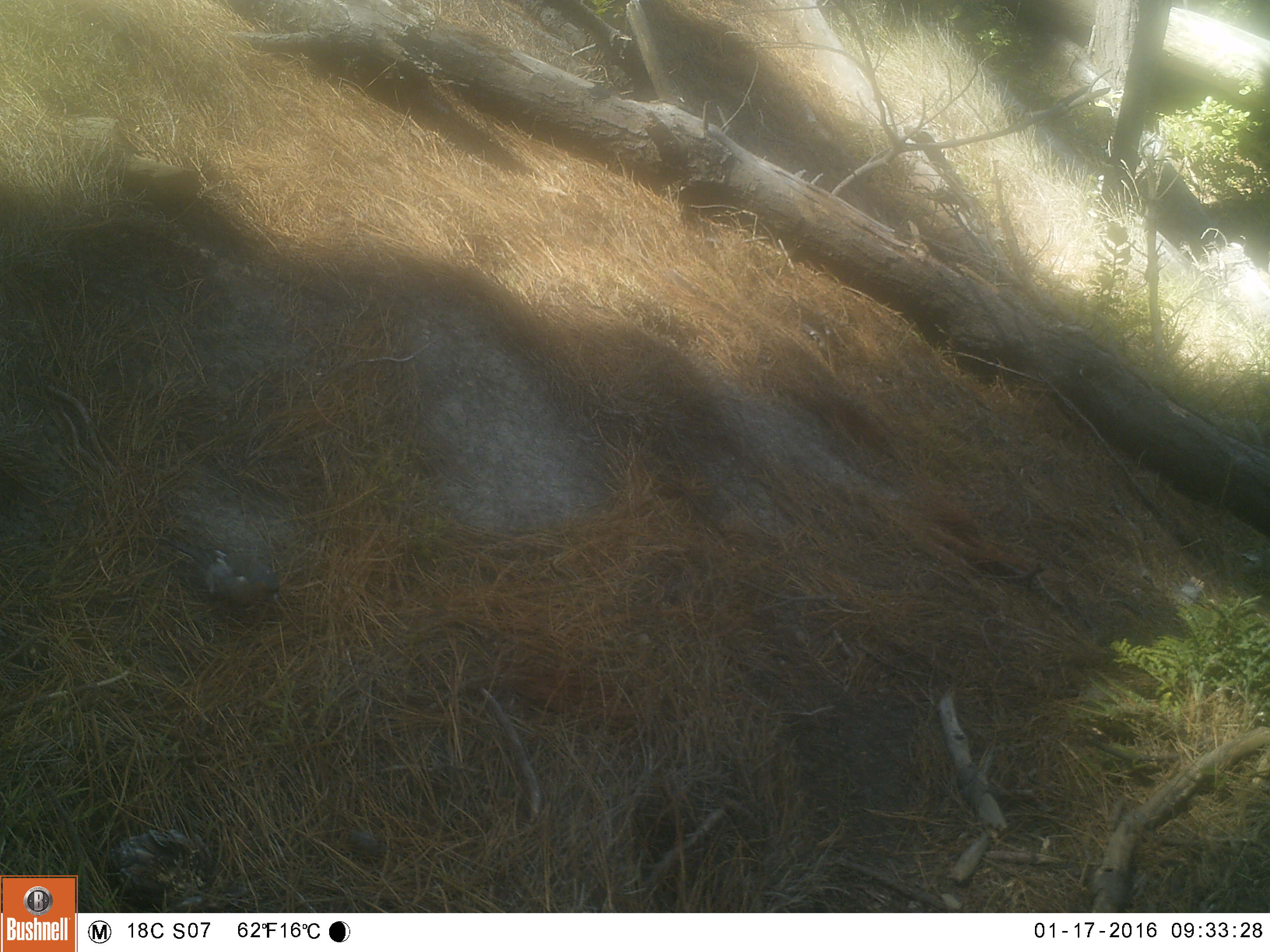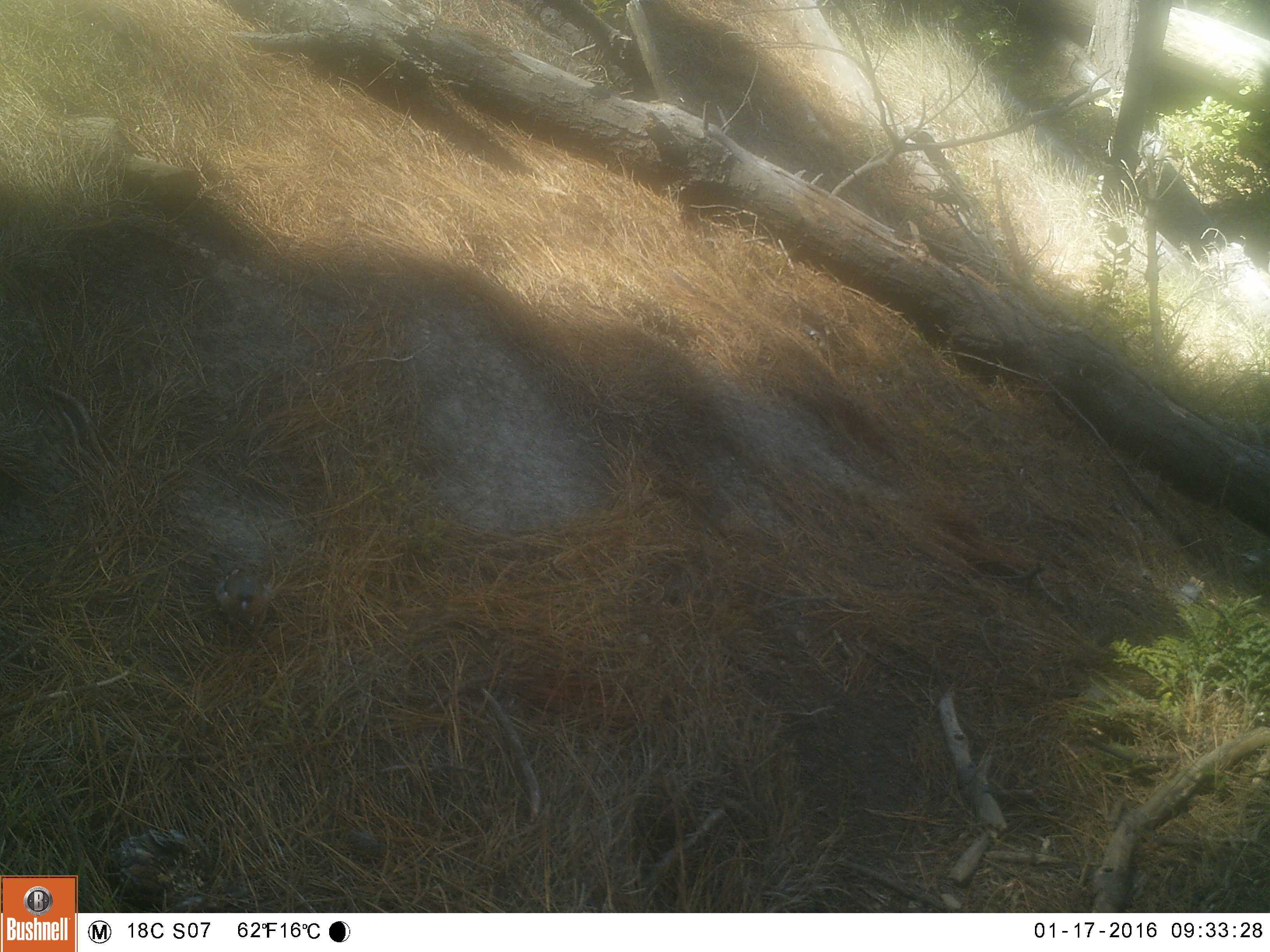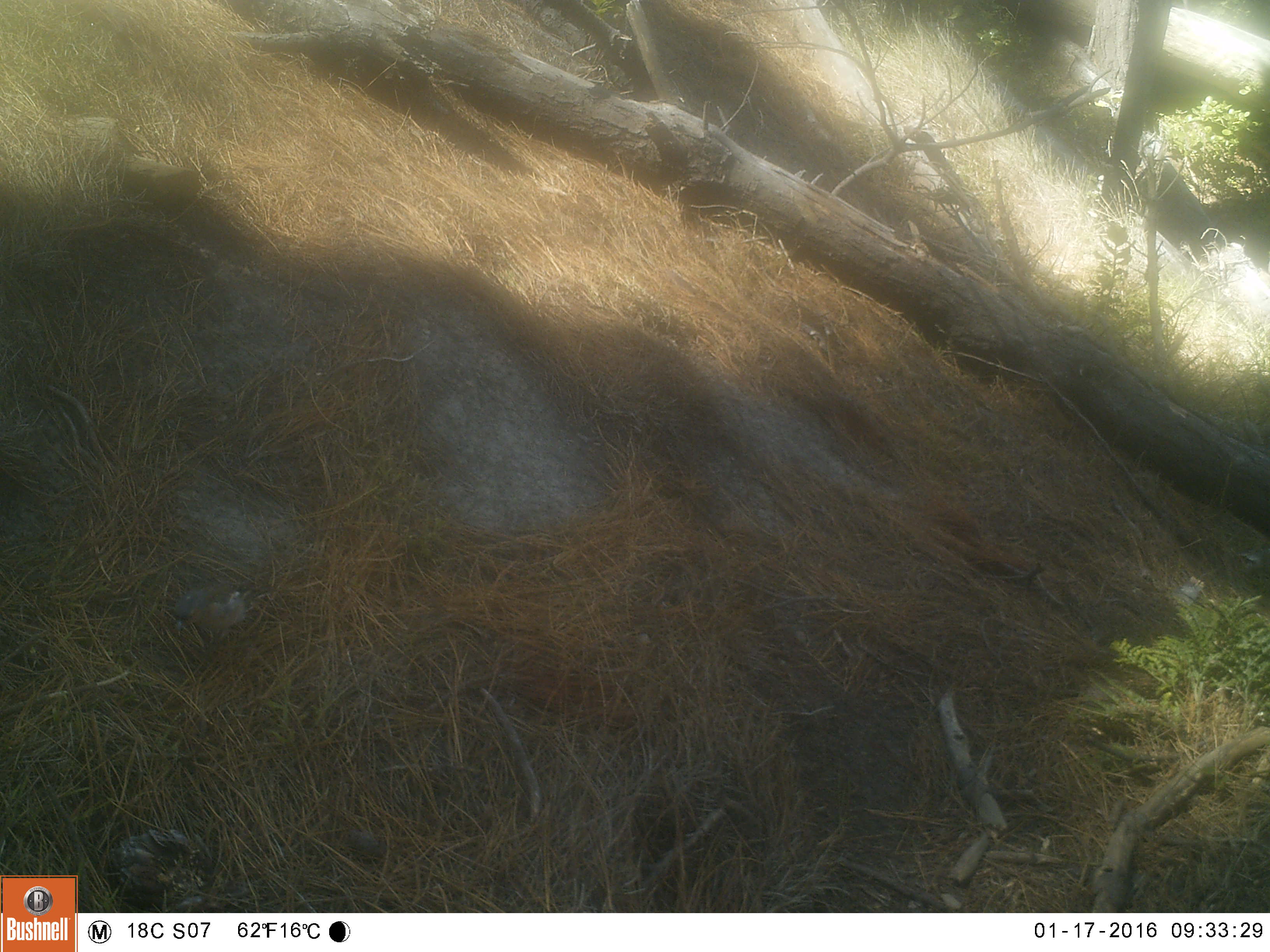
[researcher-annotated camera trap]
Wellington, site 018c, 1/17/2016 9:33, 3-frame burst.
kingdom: Animalia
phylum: Chordata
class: Aves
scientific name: Aves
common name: bird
Bird (Aves).